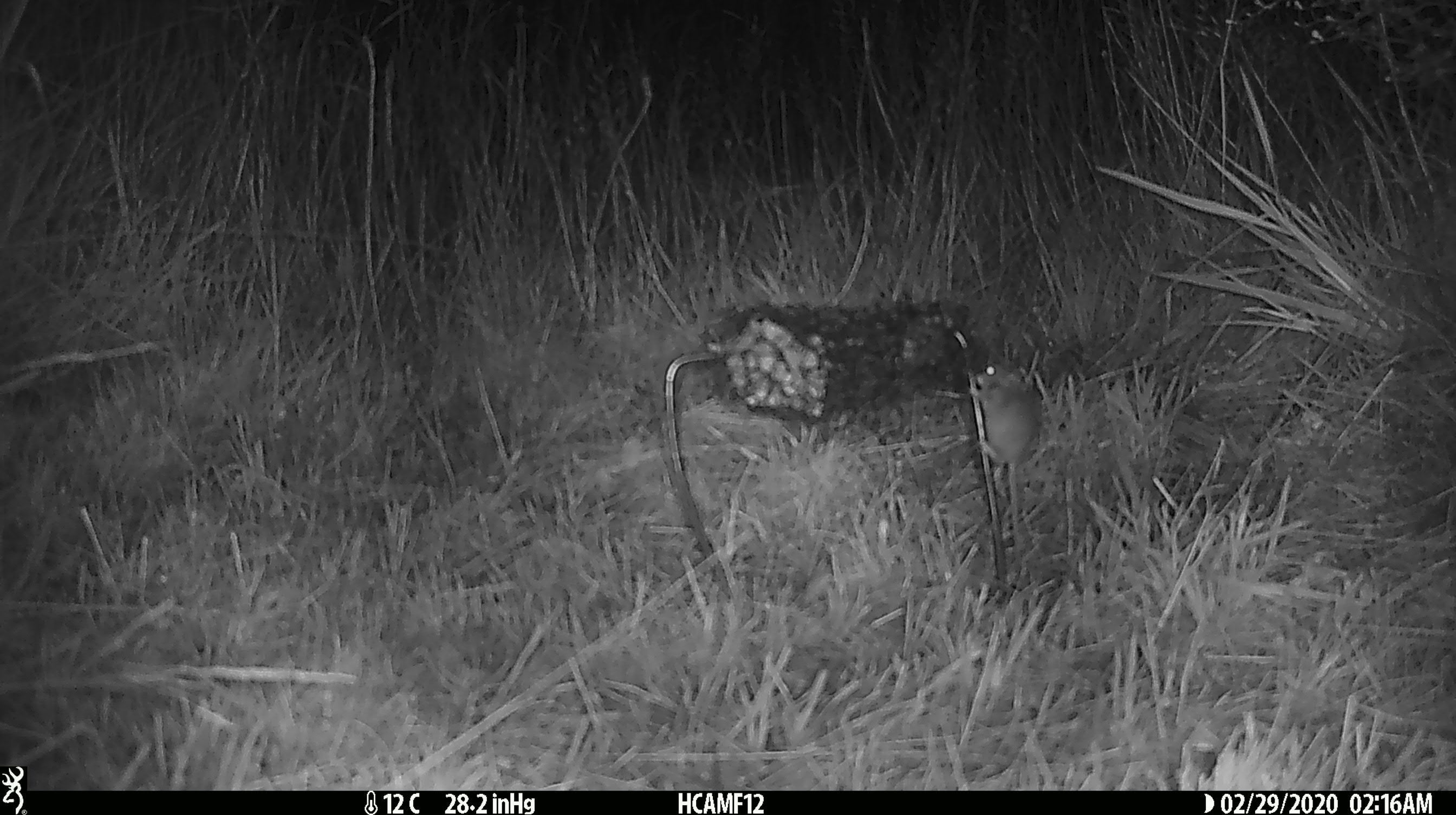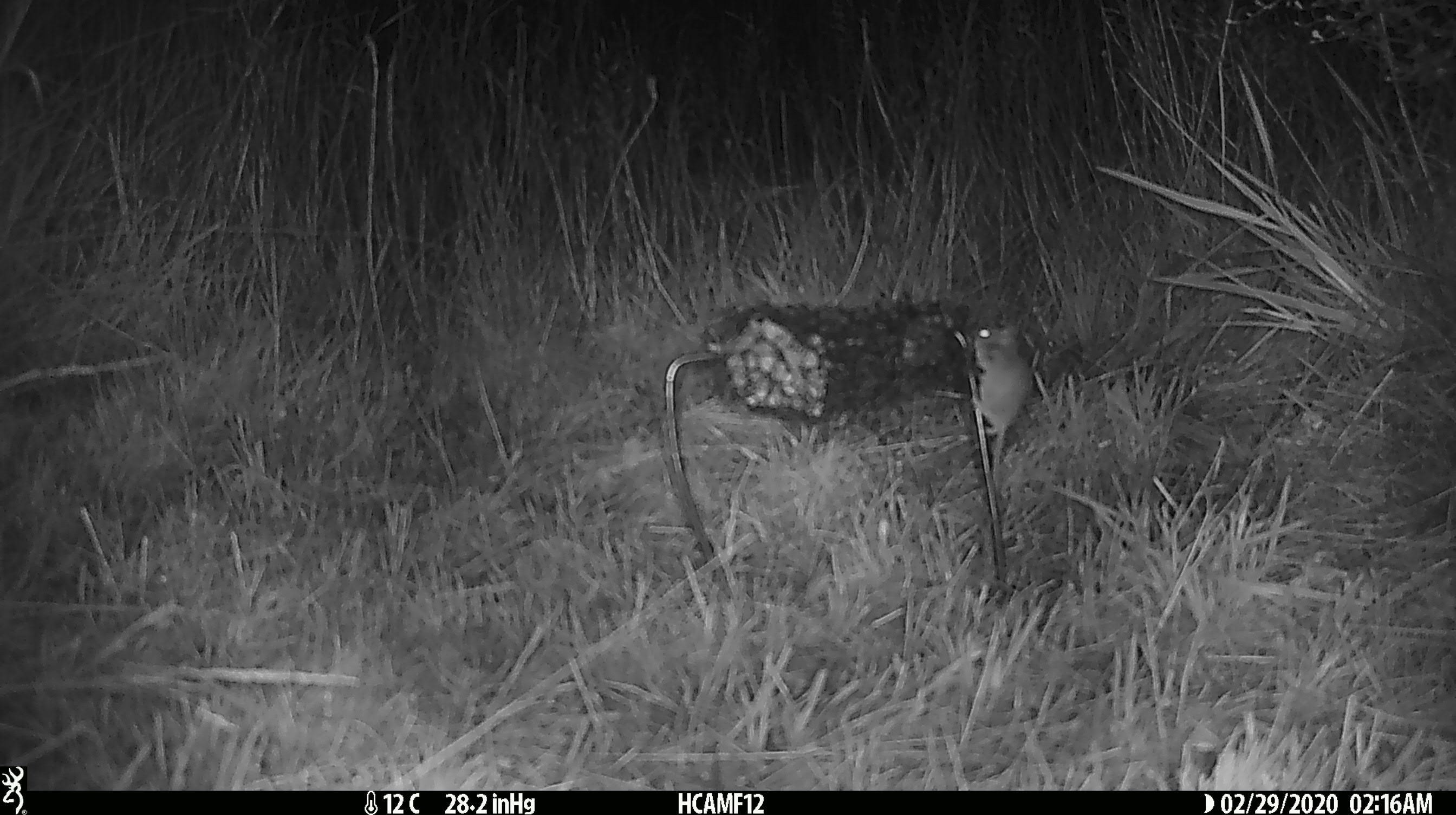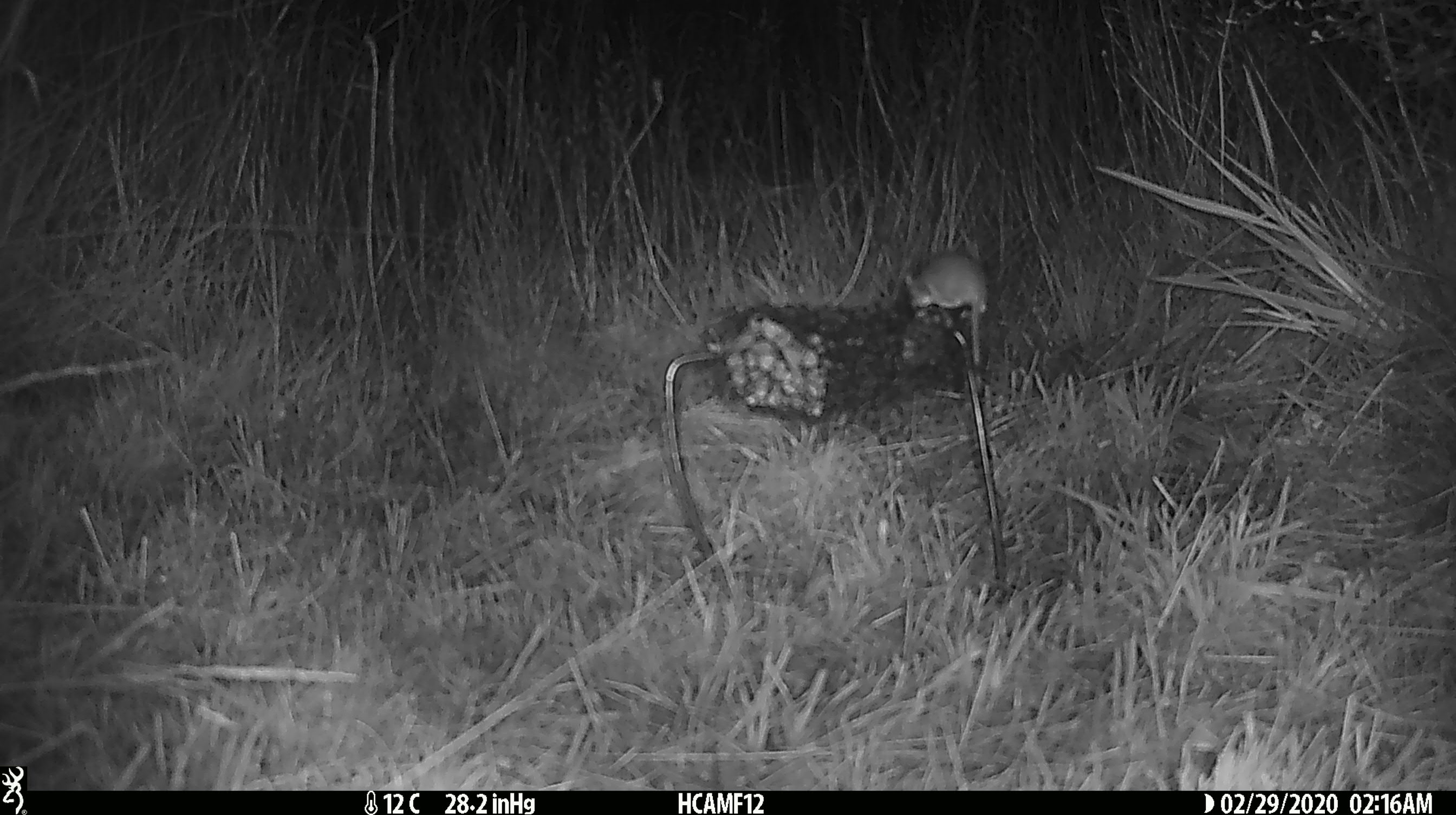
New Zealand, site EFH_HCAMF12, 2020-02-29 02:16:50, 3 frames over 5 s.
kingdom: Animalia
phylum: Chordata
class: Mammalia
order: Rodentia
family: Muridae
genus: Mus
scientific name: Mus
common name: mouse